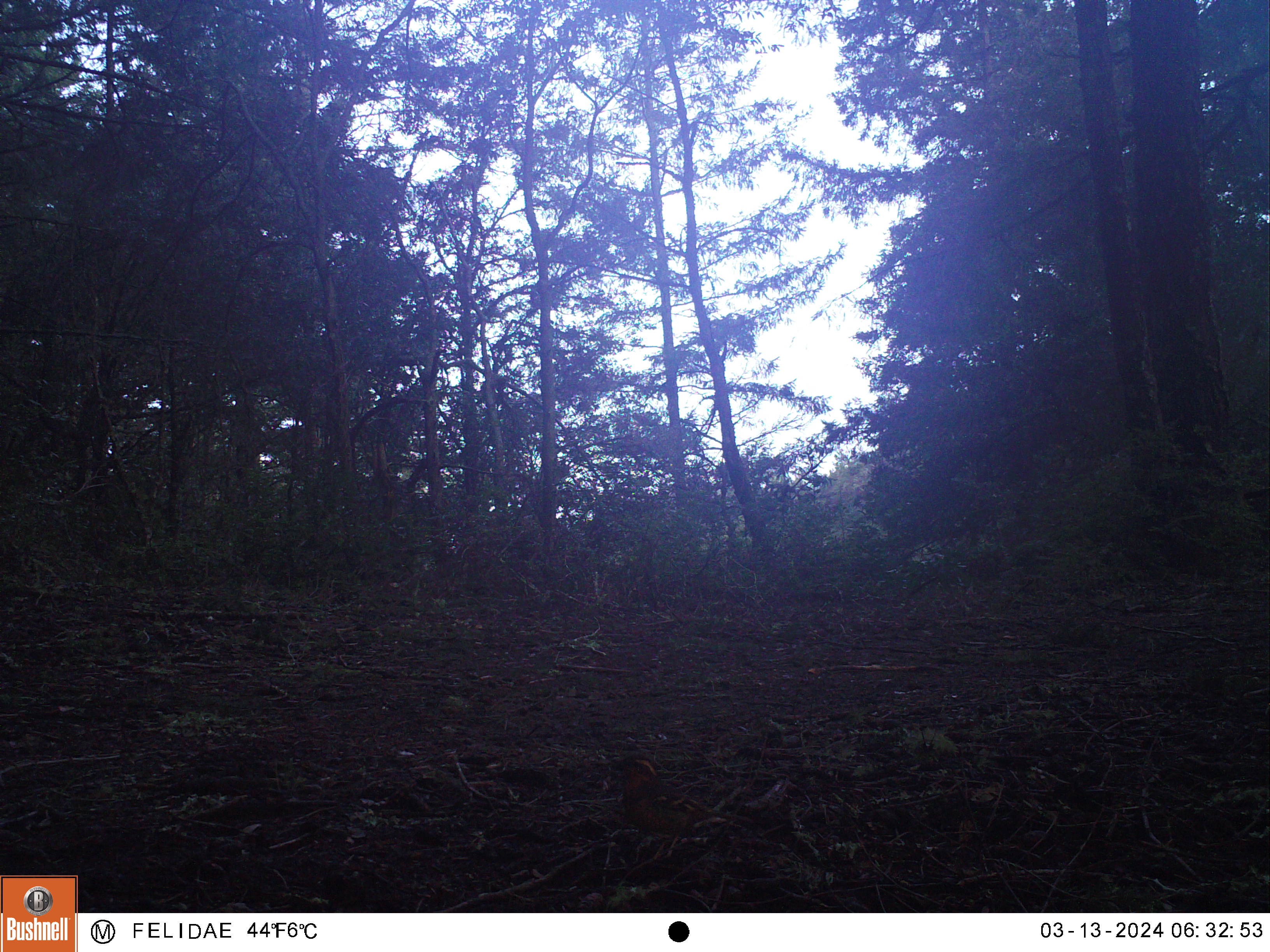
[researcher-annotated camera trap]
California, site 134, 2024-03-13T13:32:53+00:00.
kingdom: Animalia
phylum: Chordata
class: Aves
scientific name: Aves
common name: bird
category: unknown bird